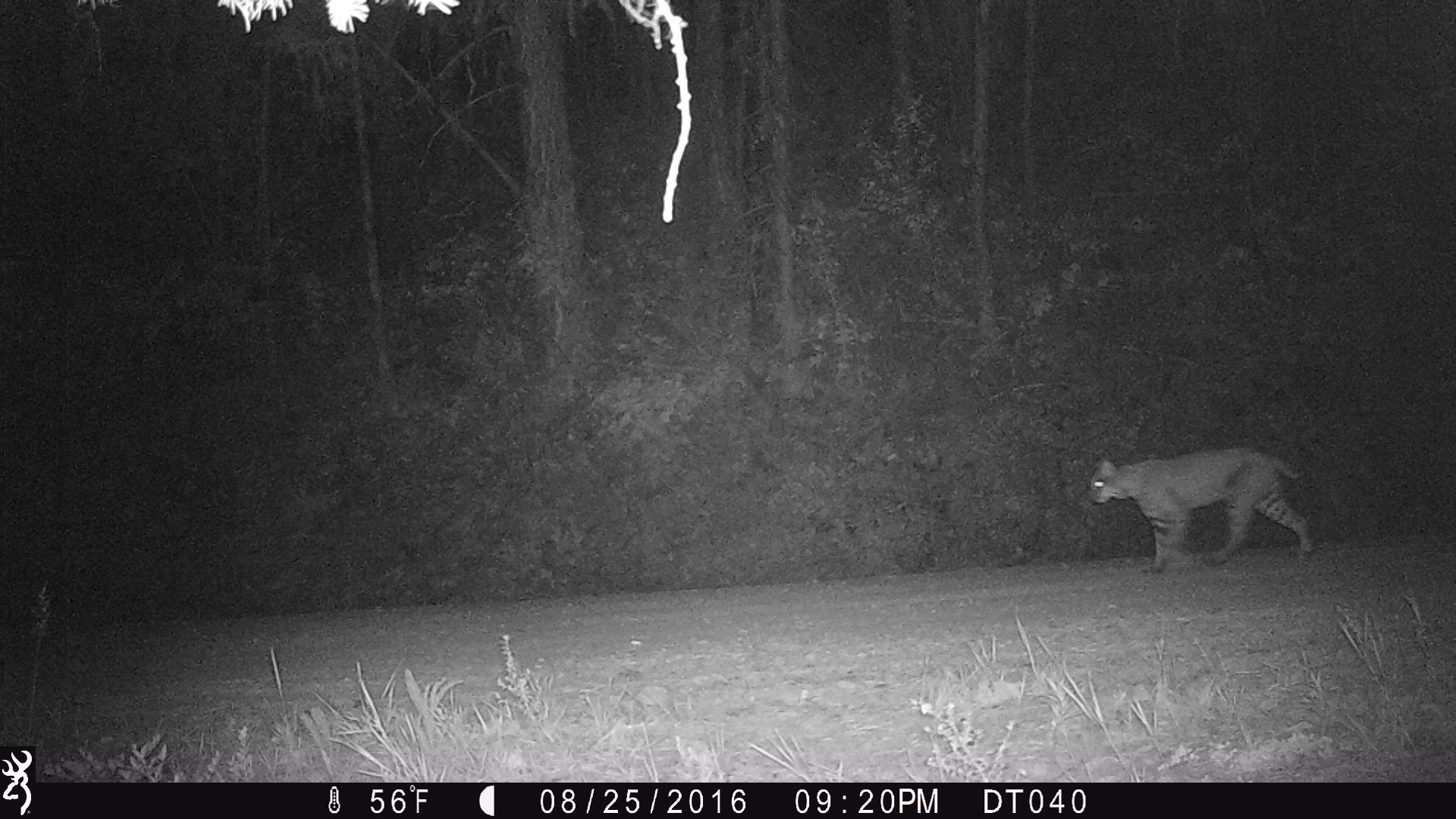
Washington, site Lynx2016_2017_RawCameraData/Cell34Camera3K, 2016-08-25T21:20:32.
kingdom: Animalia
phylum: Chordata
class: Mammalia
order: Carnivora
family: Felidae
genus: Lynx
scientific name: Lynx rufus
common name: bobcat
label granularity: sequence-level